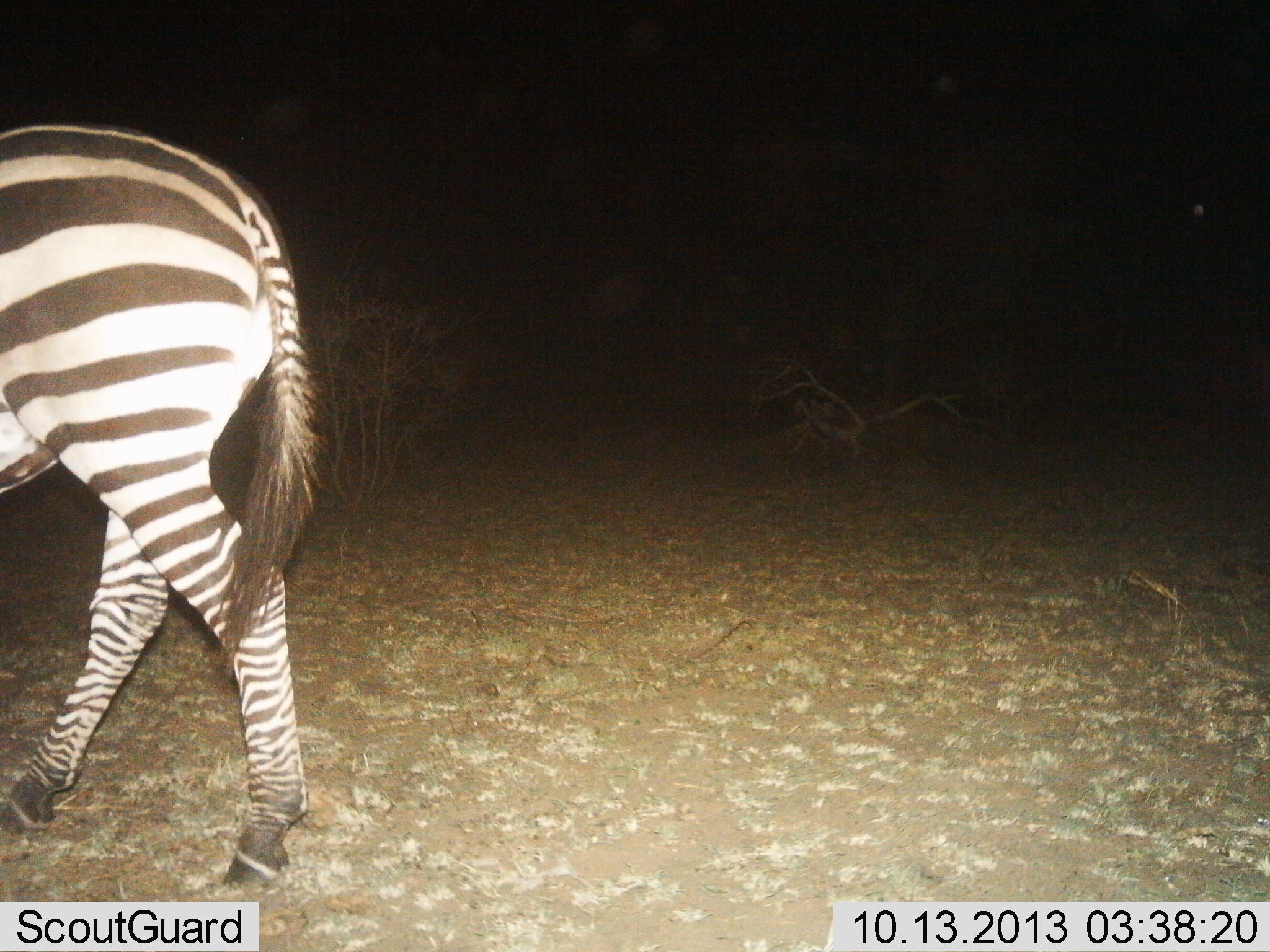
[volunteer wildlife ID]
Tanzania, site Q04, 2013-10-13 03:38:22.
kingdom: Animalia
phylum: Chordata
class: Mammalia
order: Perissodactyla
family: Equidae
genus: Equus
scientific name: Equus quagga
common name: plains zebra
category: zebra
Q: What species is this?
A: Zebra (plains zebra) (Equus quagga).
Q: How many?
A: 1.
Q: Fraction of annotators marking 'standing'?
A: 45%.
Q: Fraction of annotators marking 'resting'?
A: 0%.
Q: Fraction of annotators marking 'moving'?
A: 55%.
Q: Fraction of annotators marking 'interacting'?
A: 0%.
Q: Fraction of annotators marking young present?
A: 0%.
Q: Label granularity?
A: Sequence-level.